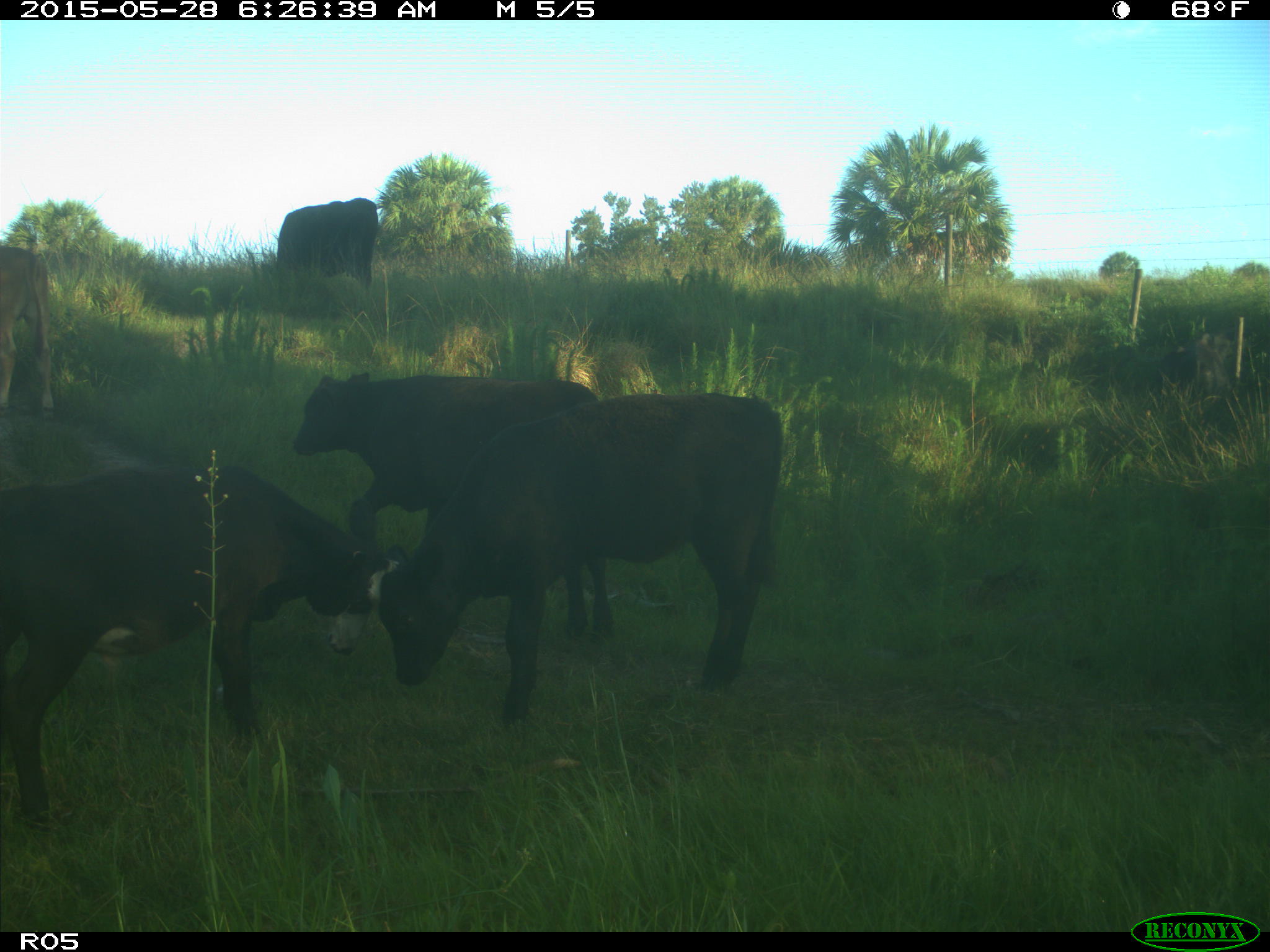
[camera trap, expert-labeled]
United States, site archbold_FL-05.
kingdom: Animalia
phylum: Chordata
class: Mammalia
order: Artiodactyla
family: Bovidae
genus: Bos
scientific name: Bos taurus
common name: domestic cow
Bos taurus (domestic cow).